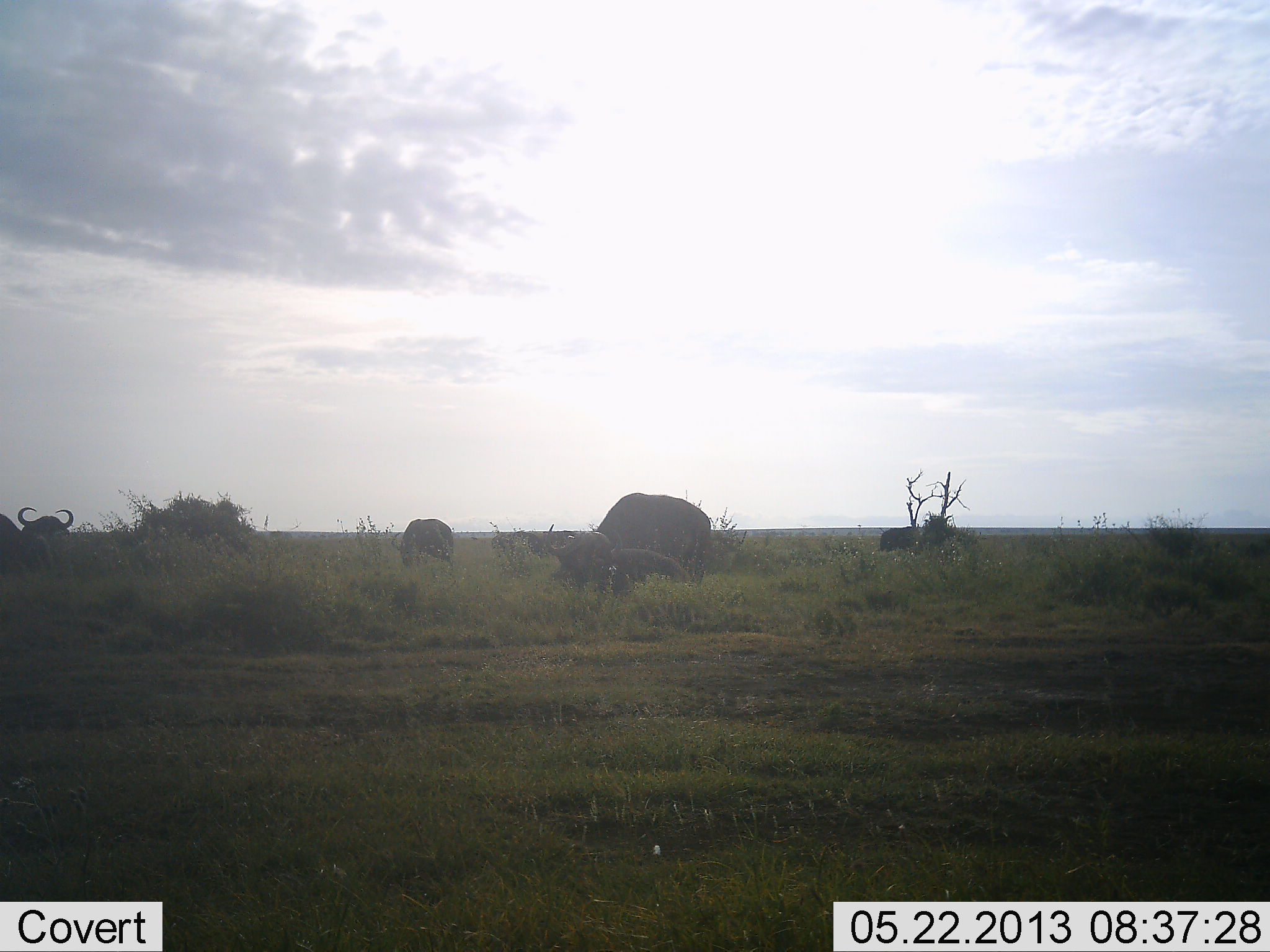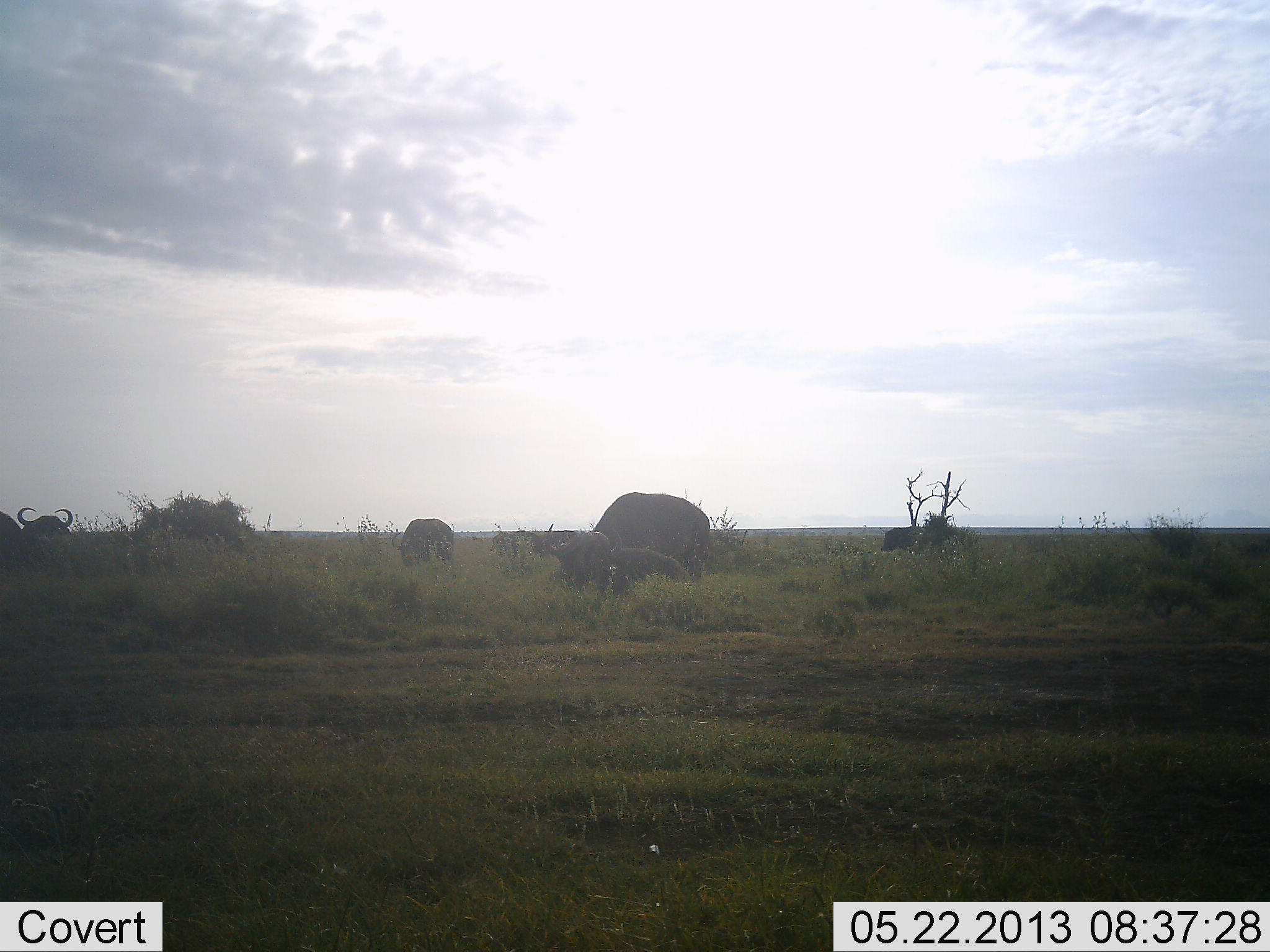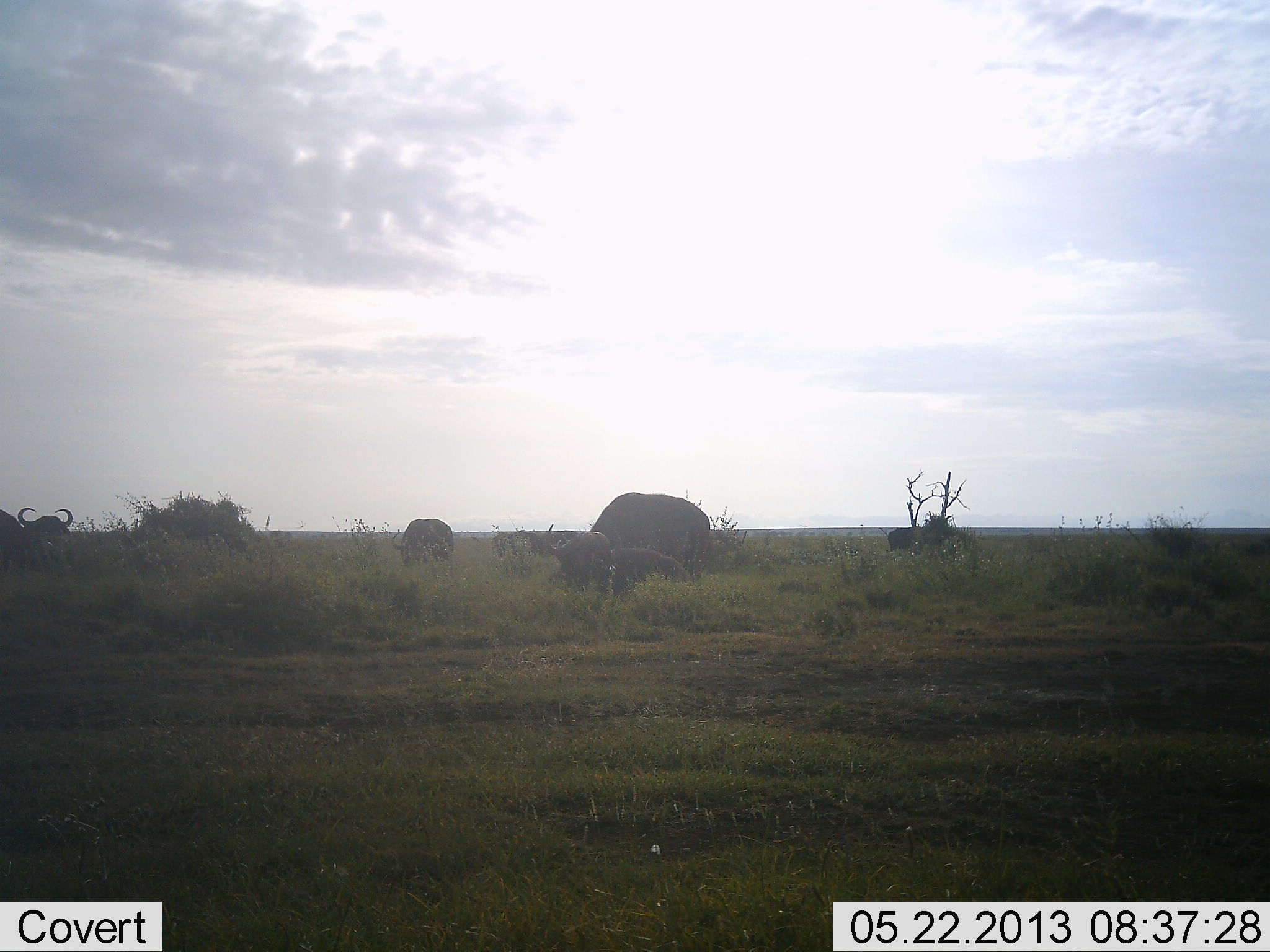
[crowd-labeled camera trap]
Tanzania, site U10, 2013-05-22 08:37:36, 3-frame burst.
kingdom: Animalia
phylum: Chordata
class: Mammalia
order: Artiodactyla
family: Bovidae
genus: Syncerus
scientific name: Syncerus caffer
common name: cape buffalo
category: buffalo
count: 6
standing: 56%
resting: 44%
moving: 12%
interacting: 0%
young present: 0%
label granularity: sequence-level